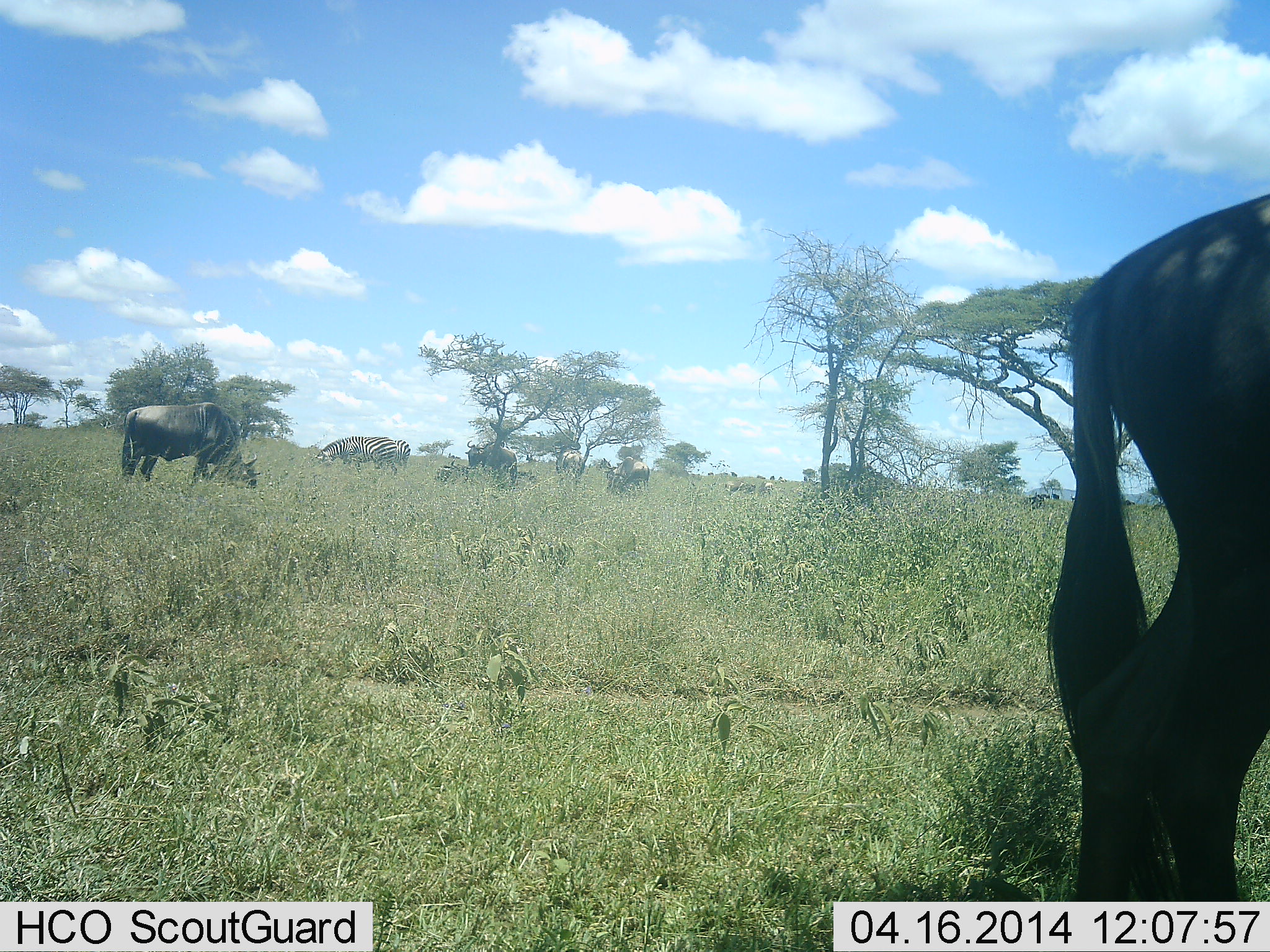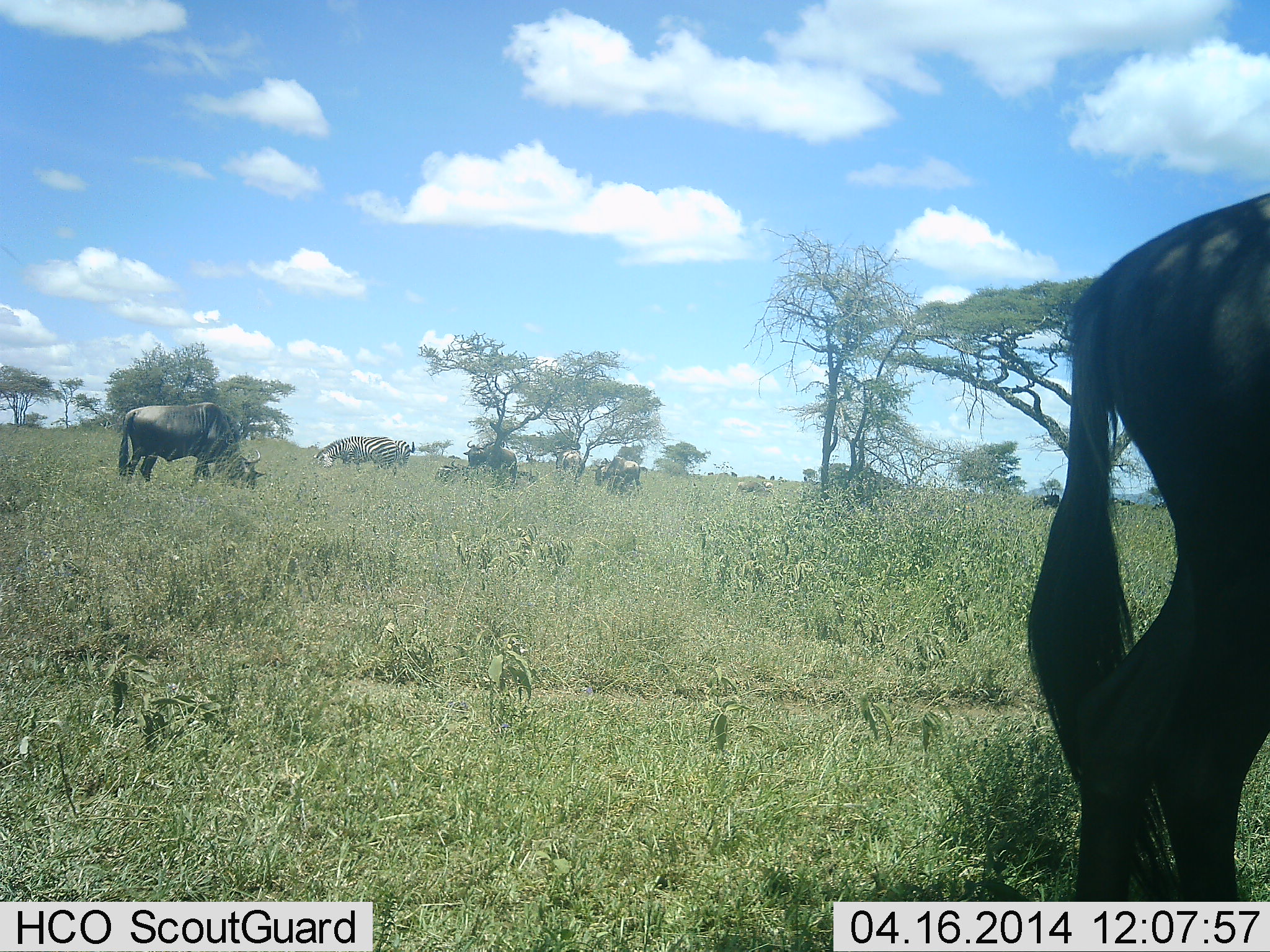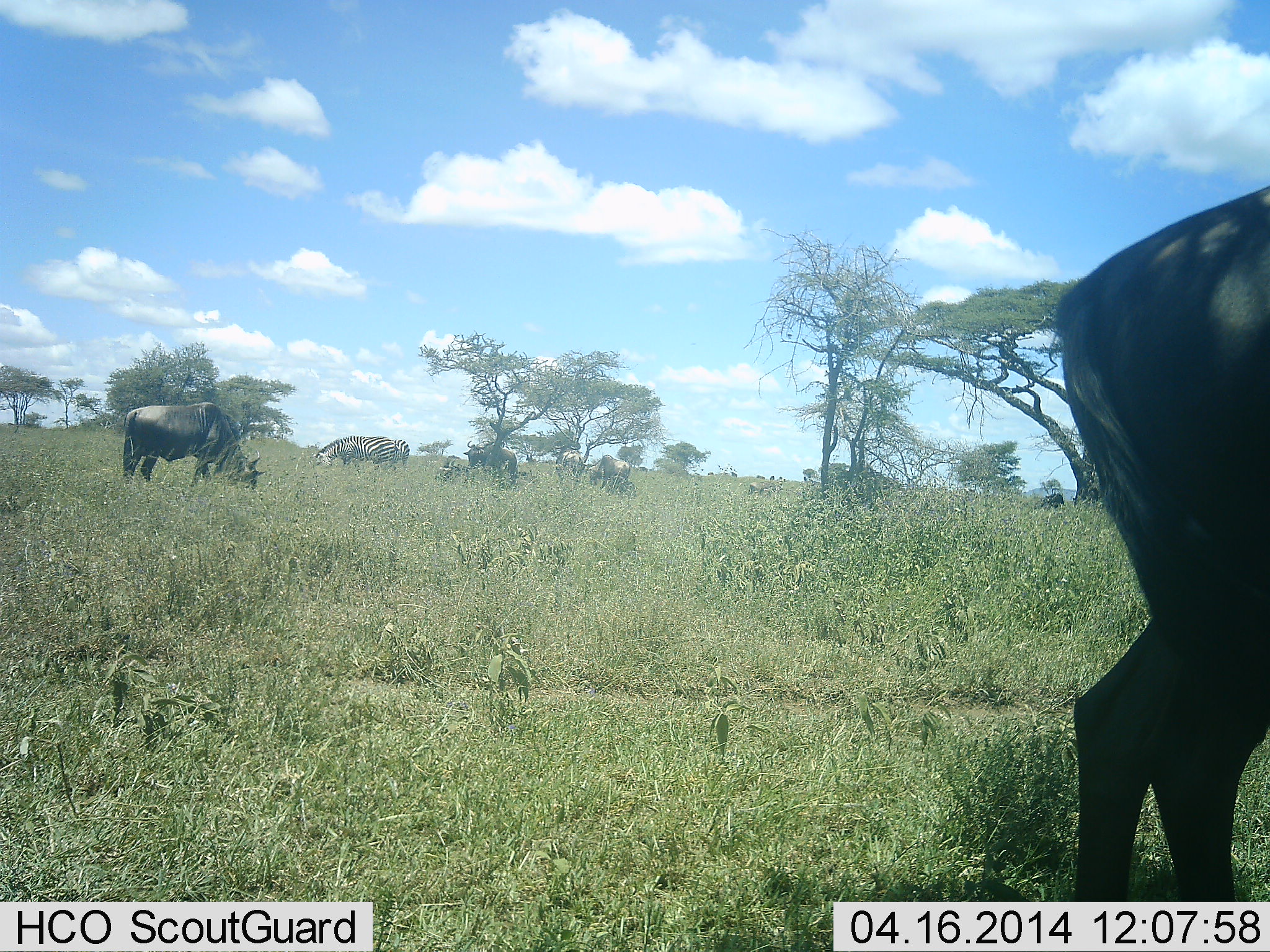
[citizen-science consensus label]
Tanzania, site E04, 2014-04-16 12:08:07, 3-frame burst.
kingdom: Animalia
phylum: Chordata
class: Mammalia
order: Artiodactyla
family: Bovidae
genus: Connochaetes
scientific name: Connochaetes taurinus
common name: blue wildebeest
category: wildebeest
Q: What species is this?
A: Wildebeest (blue wildebeest) (Connochaetes taurinus).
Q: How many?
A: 6.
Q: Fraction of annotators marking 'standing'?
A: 58%.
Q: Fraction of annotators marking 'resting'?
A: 8%.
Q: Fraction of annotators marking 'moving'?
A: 8%.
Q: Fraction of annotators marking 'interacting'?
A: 0%.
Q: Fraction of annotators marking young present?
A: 8%.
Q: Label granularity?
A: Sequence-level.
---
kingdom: Animalia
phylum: Chordata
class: Mammalia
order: Perissodactyla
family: Equidae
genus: Equus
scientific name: Equus quagga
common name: plains zebra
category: zebra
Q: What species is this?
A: Zebra (plains zebra) (Equus quagga).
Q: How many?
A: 2.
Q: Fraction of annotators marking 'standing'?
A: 10%.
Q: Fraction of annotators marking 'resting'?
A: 0%.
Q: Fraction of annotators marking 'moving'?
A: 10%.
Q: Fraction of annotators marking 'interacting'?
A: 0%.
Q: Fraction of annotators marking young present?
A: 0%.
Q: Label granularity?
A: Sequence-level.